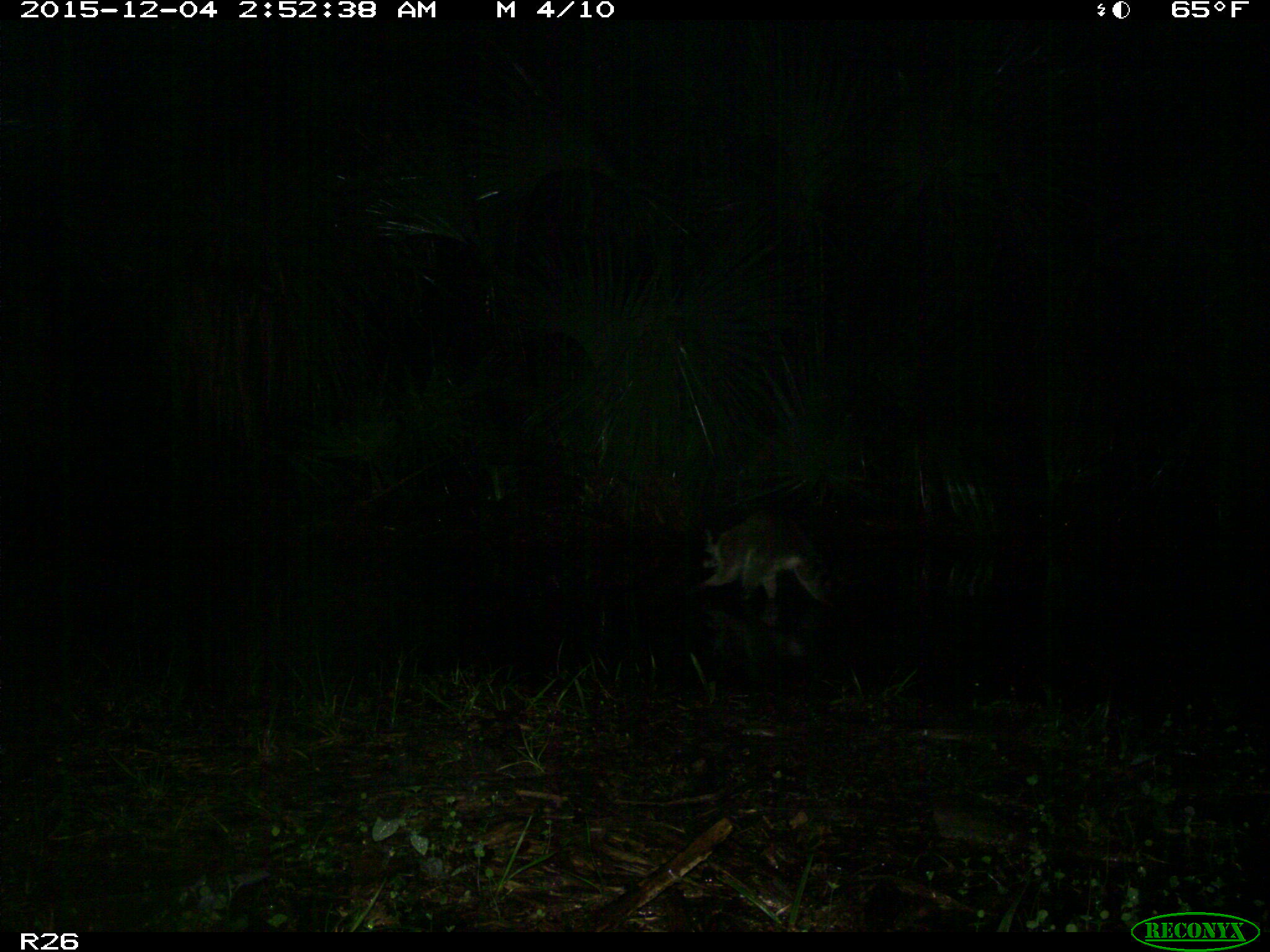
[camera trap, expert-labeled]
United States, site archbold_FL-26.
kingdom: Animalia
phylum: Chordata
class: Mammalia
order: Carnivora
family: Procyonidae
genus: Procyon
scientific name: Procyon lotor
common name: common raccoon